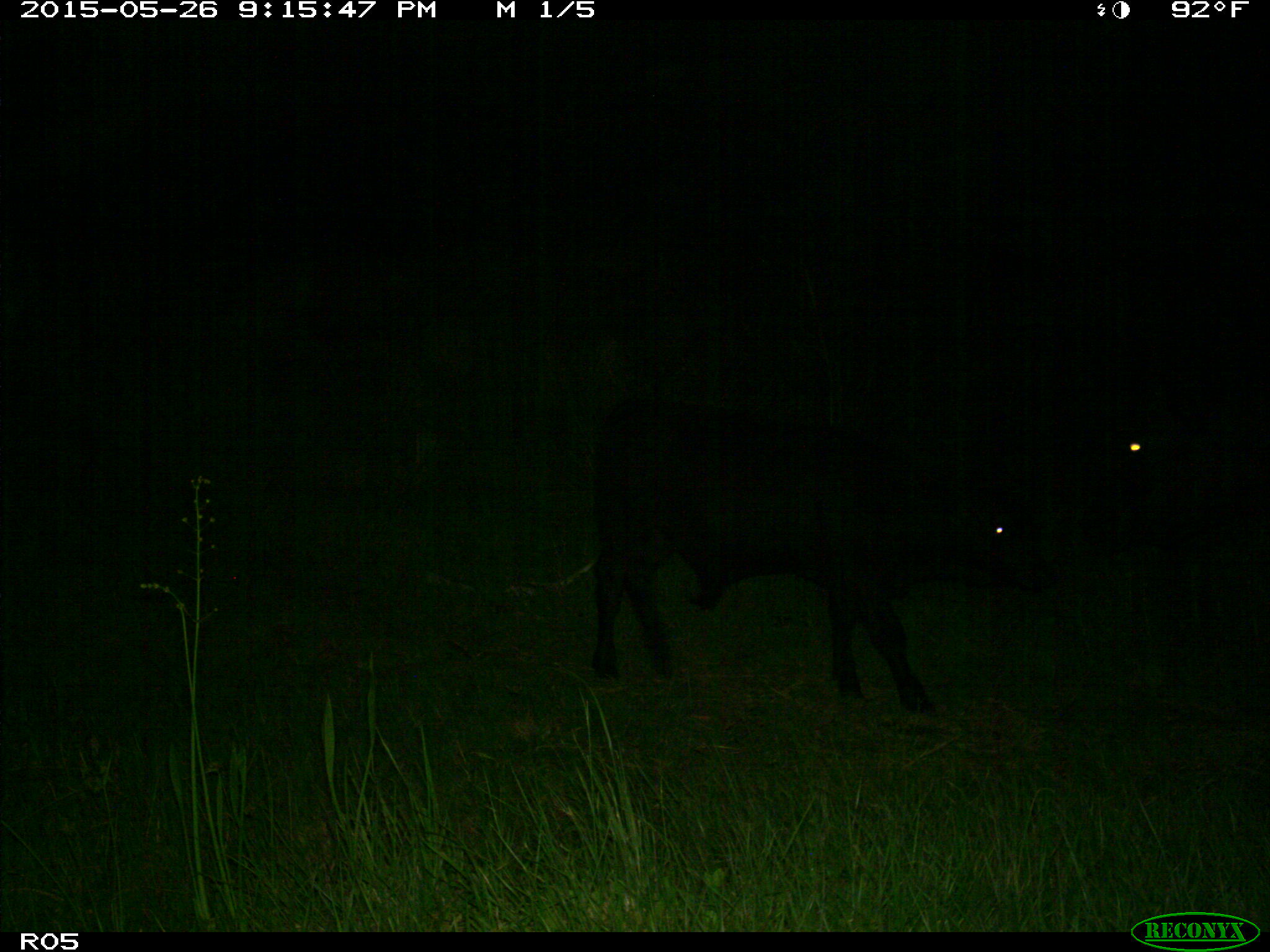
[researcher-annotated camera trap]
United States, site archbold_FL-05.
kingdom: Animalia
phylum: Chordata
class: Mammalia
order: Artiodactyla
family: Bovidae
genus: Bos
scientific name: Bos taurus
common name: domestic cow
Bos taurus (domestic cow).